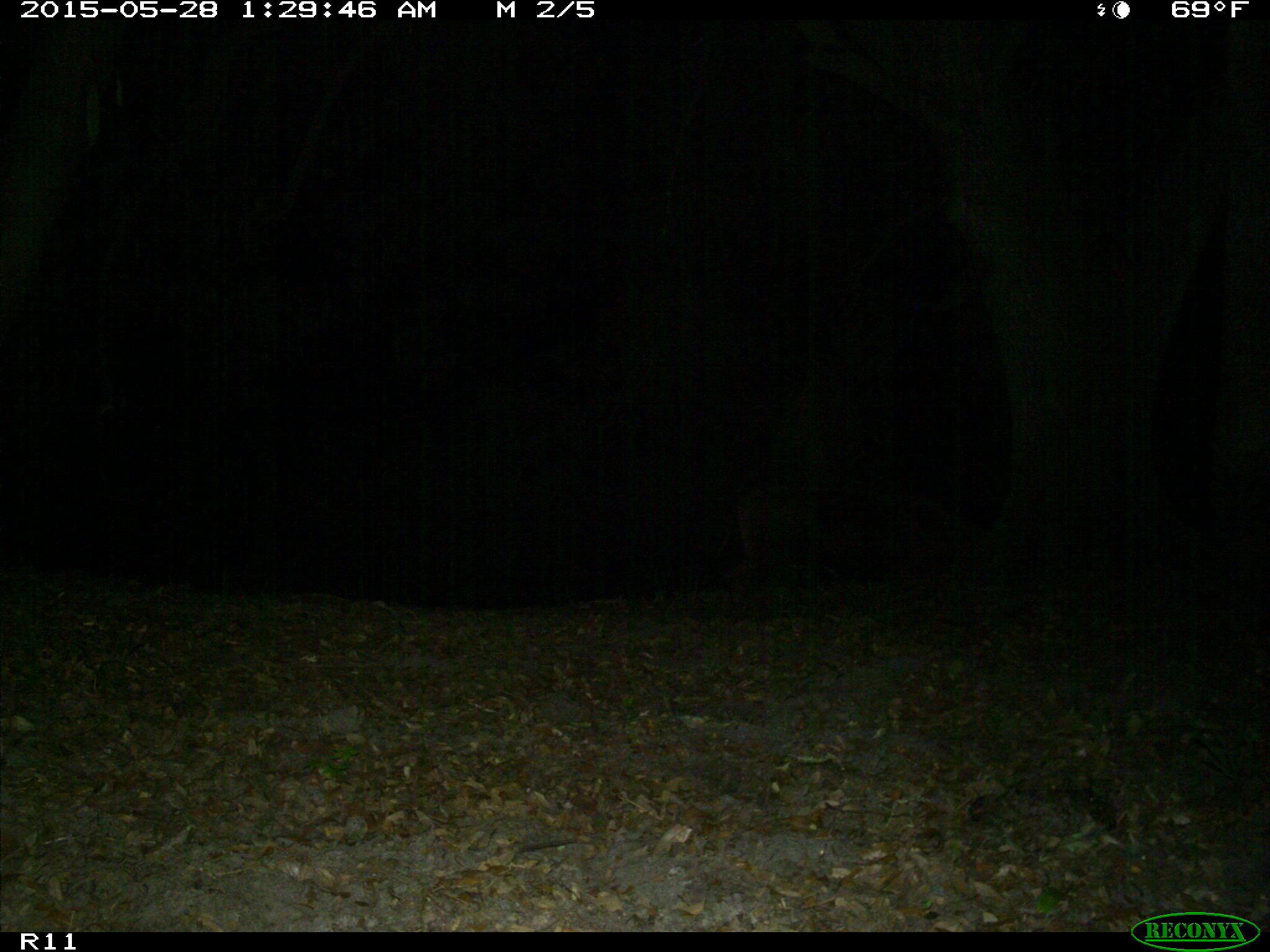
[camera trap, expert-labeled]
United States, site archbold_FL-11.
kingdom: Animalia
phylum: Chordata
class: Mammalia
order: Artiodactyla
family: Bovidae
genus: Bos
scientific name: Bos taurus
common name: domestic cow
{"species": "Bos taurus (domestic cow)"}